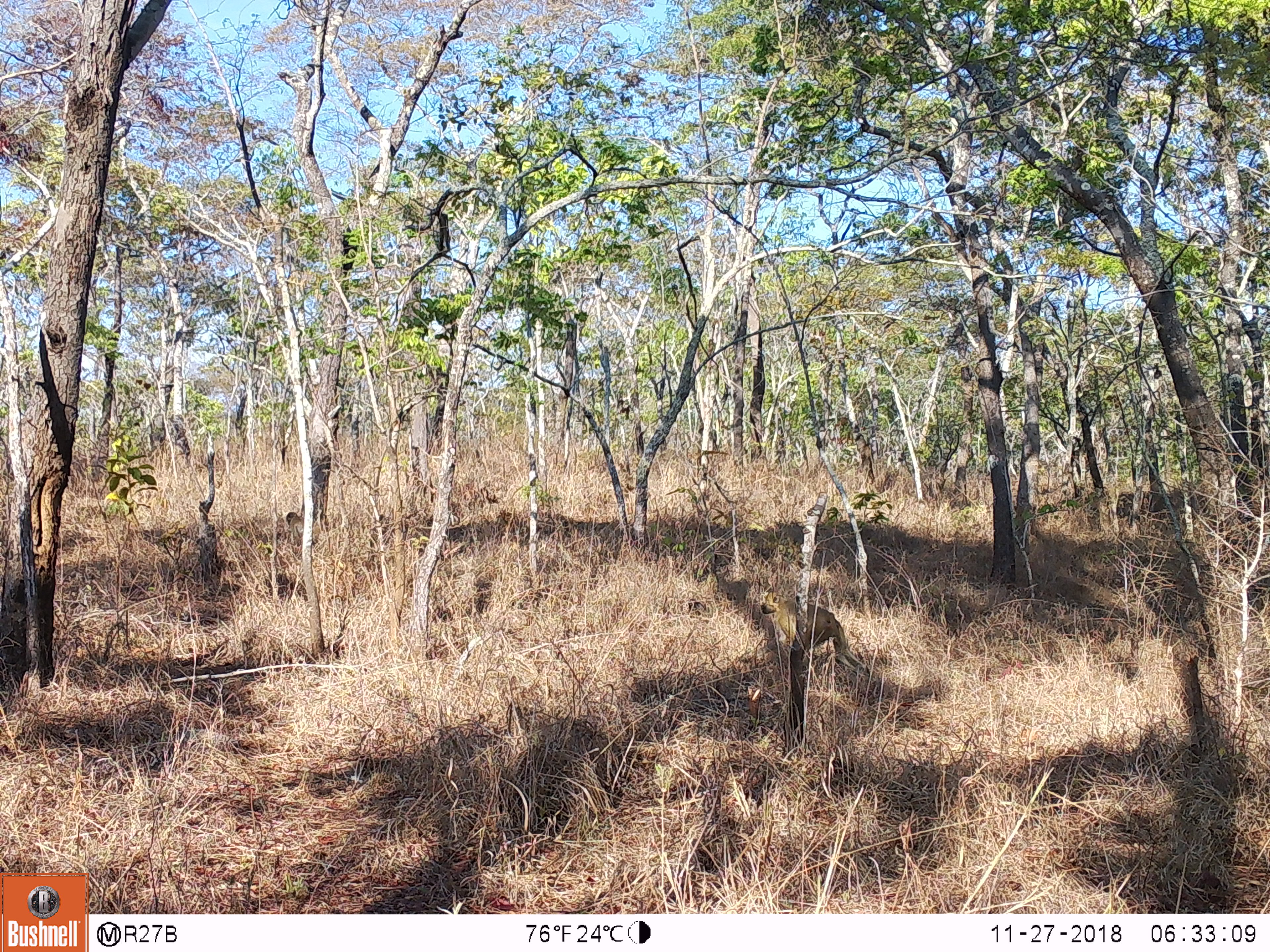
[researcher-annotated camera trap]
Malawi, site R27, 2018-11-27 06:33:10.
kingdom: Animalia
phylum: Chordata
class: Mammalia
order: Primates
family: Cercopithecidae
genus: Papio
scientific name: Papio cynocephalus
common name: yellow baboon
Yellow baboon (Papio cynocephalus), count 1.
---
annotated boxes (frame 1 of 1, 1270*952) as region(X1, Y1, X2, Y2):
yellow baboon: region(752, 576, 875, 684)